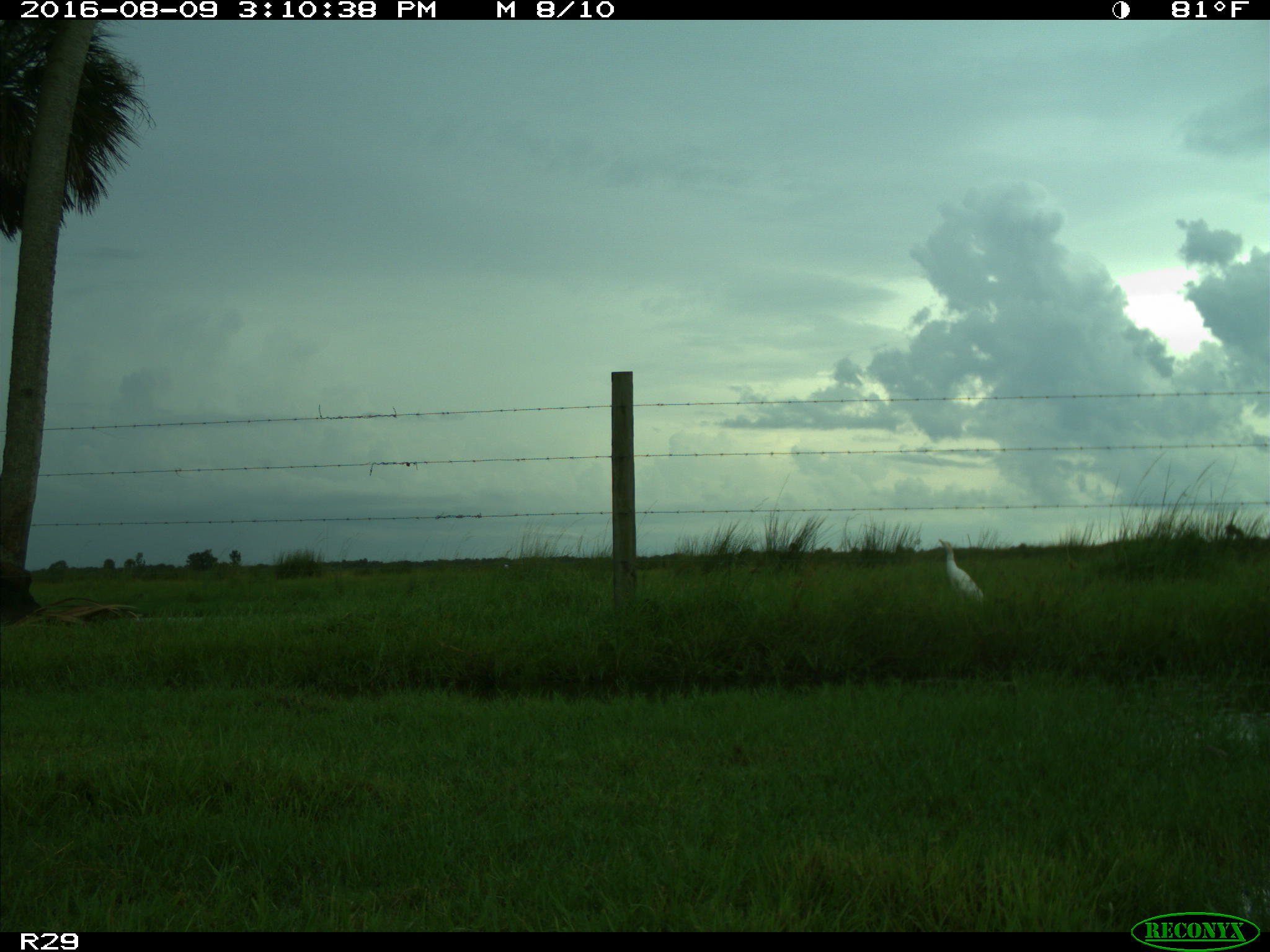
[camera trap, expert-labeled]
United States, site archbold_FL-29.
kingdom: Animalia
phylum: Chordata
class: Aves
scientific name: Aves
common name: birds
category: unidentified bird